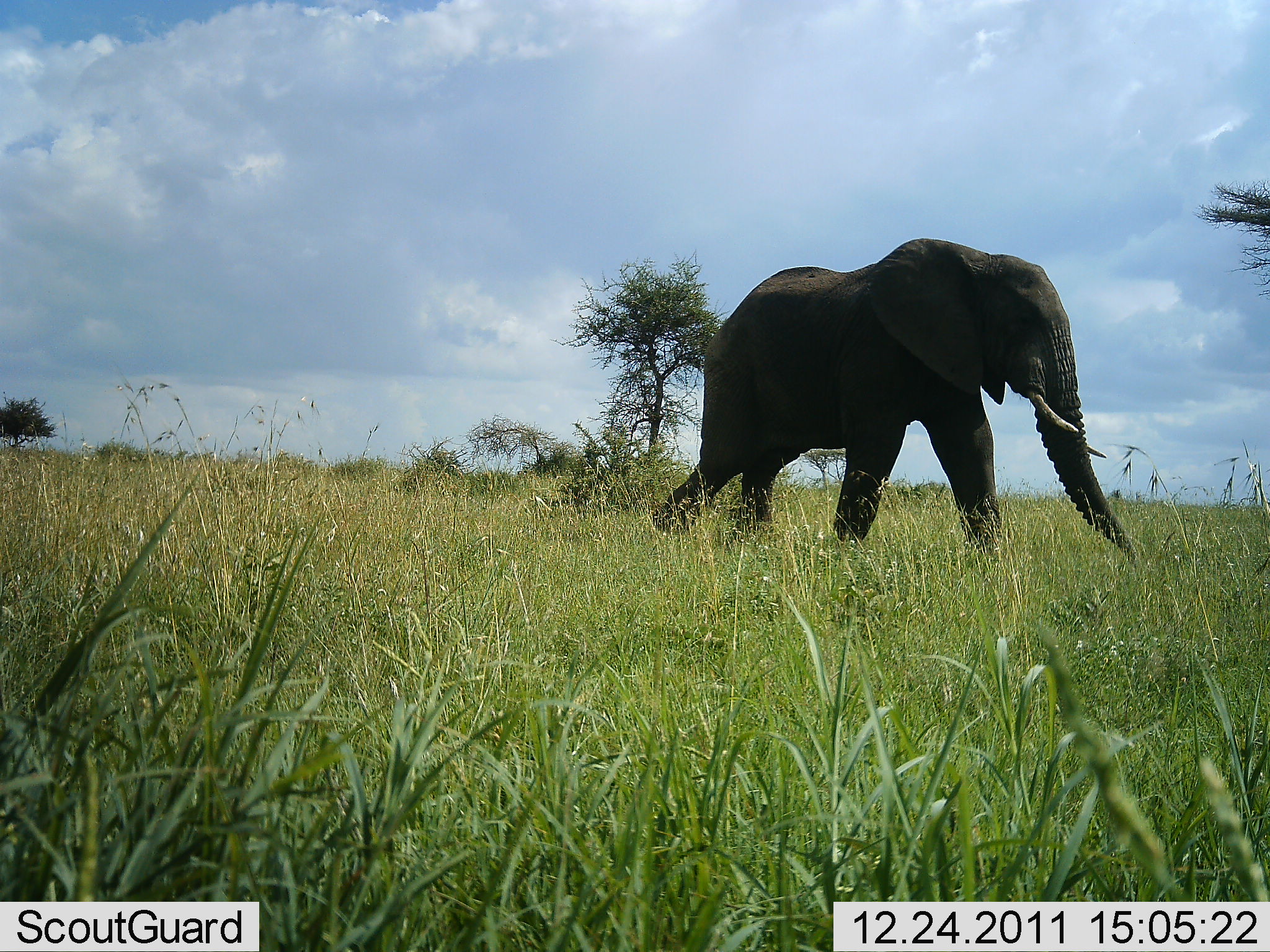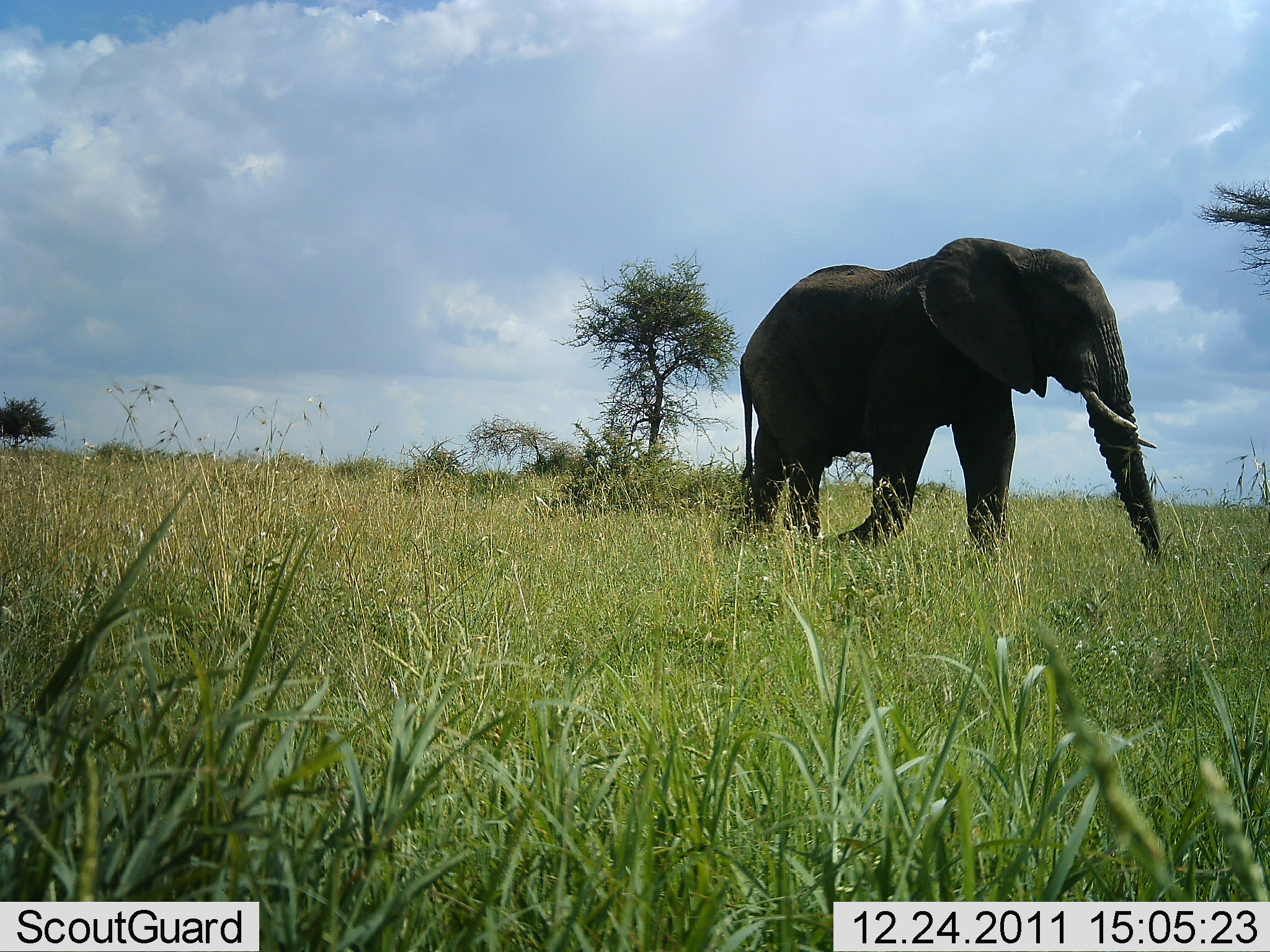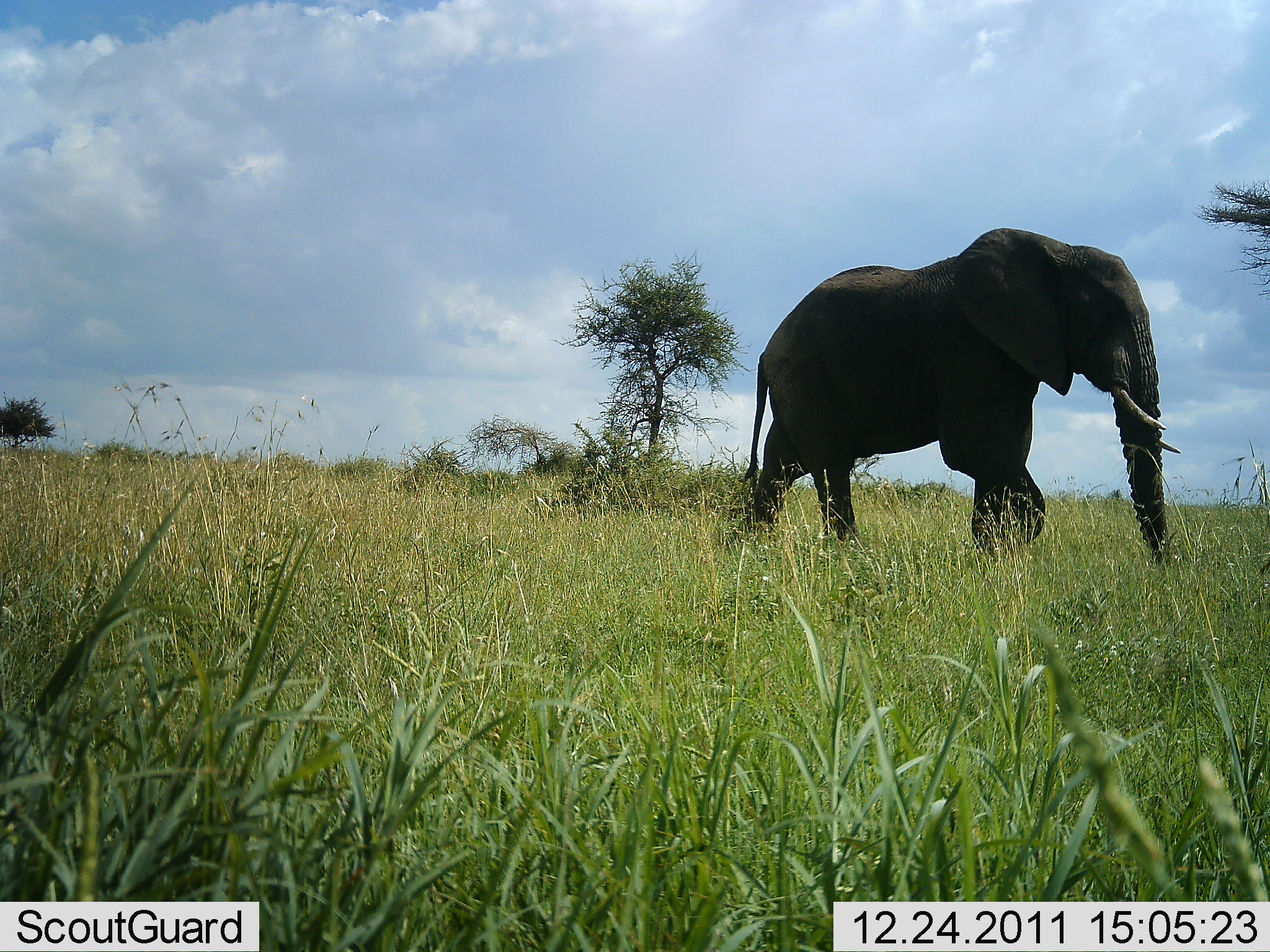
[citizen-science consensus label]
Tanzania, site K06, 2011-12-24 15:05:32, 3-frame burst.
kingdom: Animalia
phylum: Chordata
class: Mammalia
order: Proboscidea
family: Elephantidae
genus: Loxodonta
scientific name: Loxodonta africana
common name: african bush elephant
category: elephant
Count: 1.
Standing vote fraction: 14%.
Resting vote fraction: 0%.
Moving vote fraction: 100%.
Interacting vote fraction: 0%.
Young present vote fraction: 0%.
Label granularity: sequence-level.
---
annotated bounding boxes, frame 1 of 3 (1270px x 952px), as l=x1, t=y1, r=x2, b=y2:
animal: l=643, t=236, r=1141, b=563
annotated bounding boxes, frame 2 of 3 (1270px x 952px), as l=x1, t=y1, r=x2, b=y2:
animal: l=735, t=240, r=1160, b=571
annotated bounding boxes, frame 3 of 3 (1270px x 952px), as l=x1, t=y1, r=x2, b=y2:
animal: l=747, t=227, r=1183, b=571